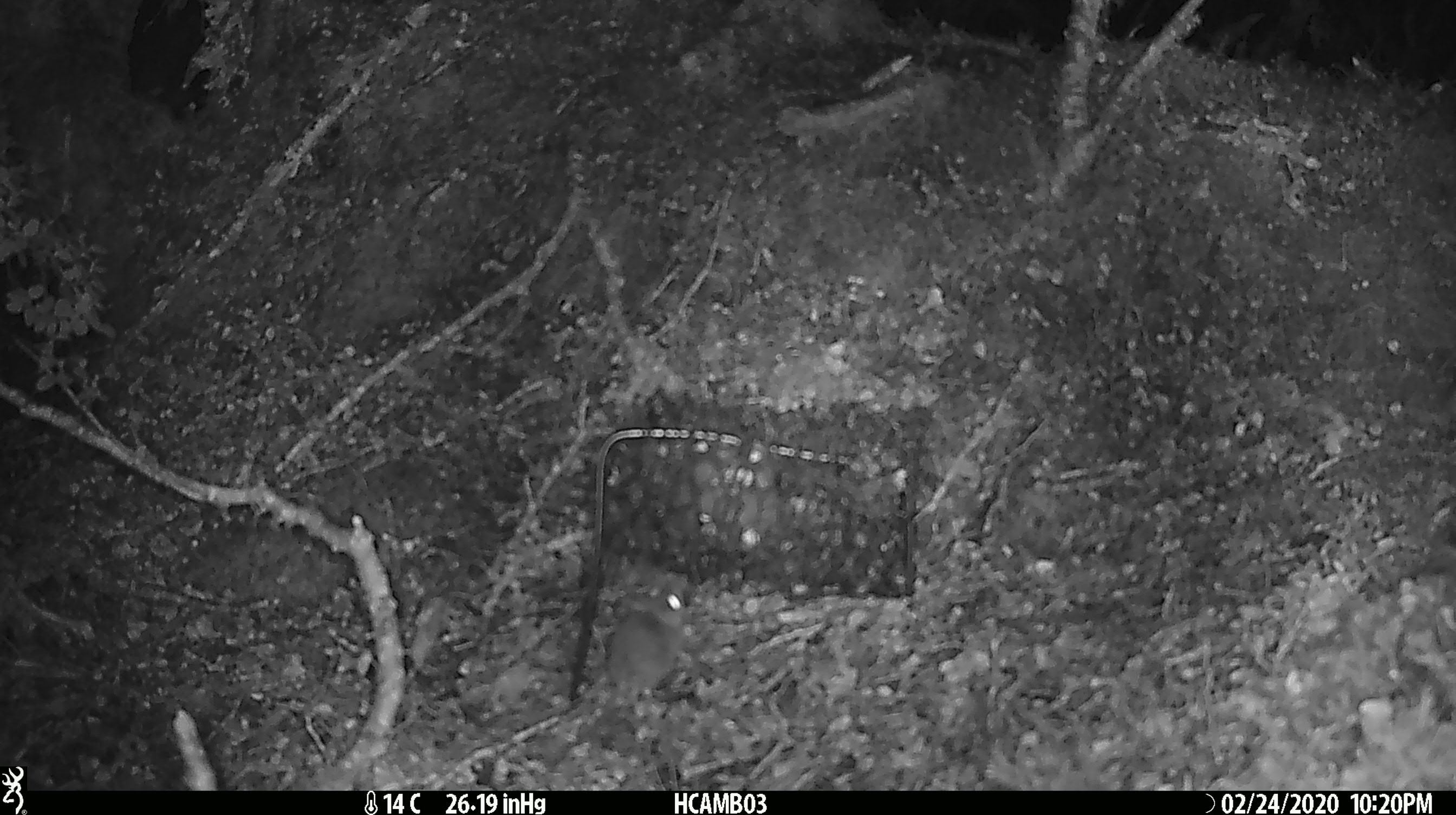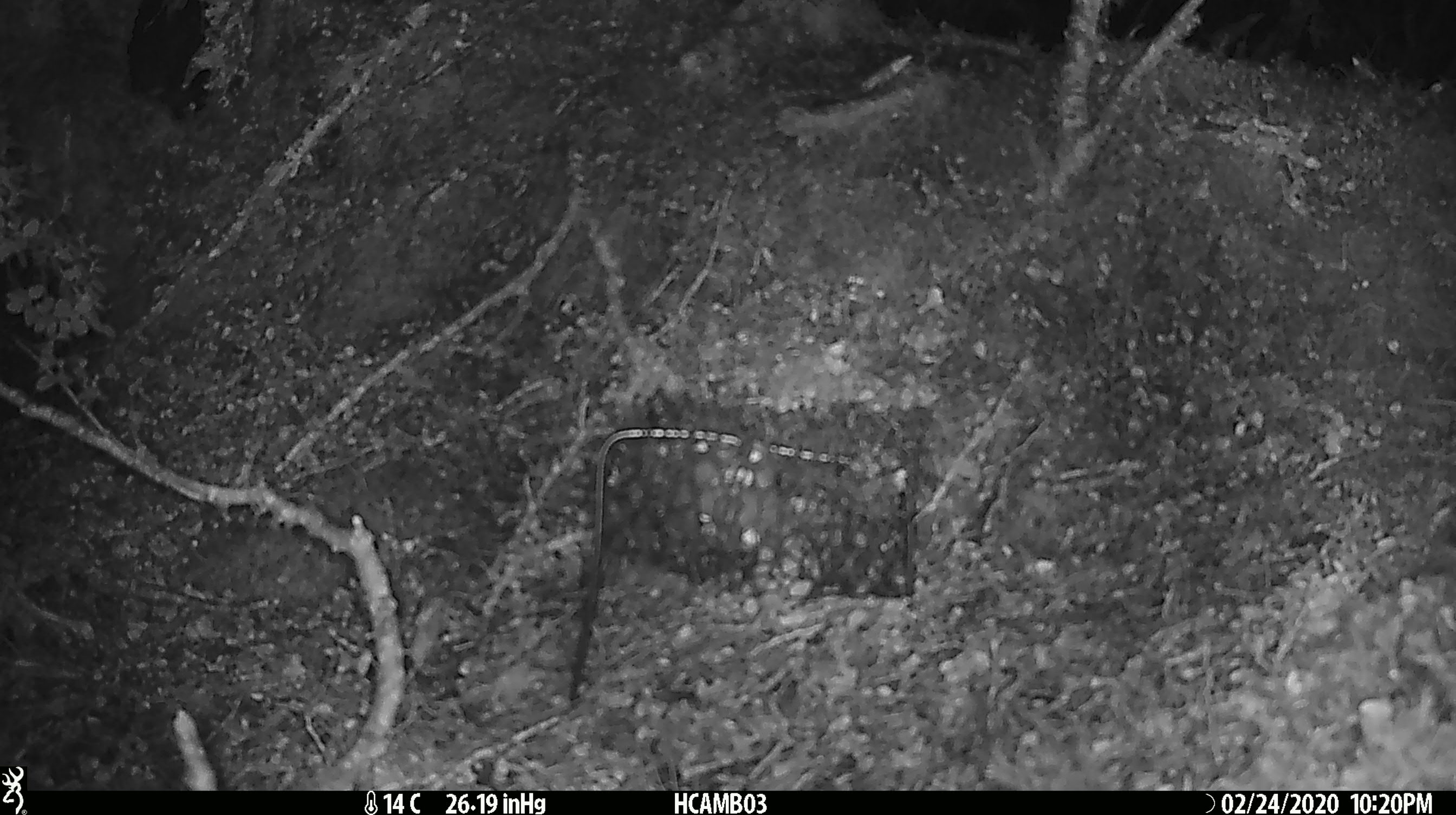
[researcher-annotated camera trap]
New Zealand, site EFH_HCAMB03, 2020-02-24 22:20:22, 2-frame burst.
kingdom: Animalia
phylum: Chordata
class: Mammalia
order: Rodentia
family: Muridae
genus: Mus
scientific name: Mus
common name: mouse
Mouse (Mus).